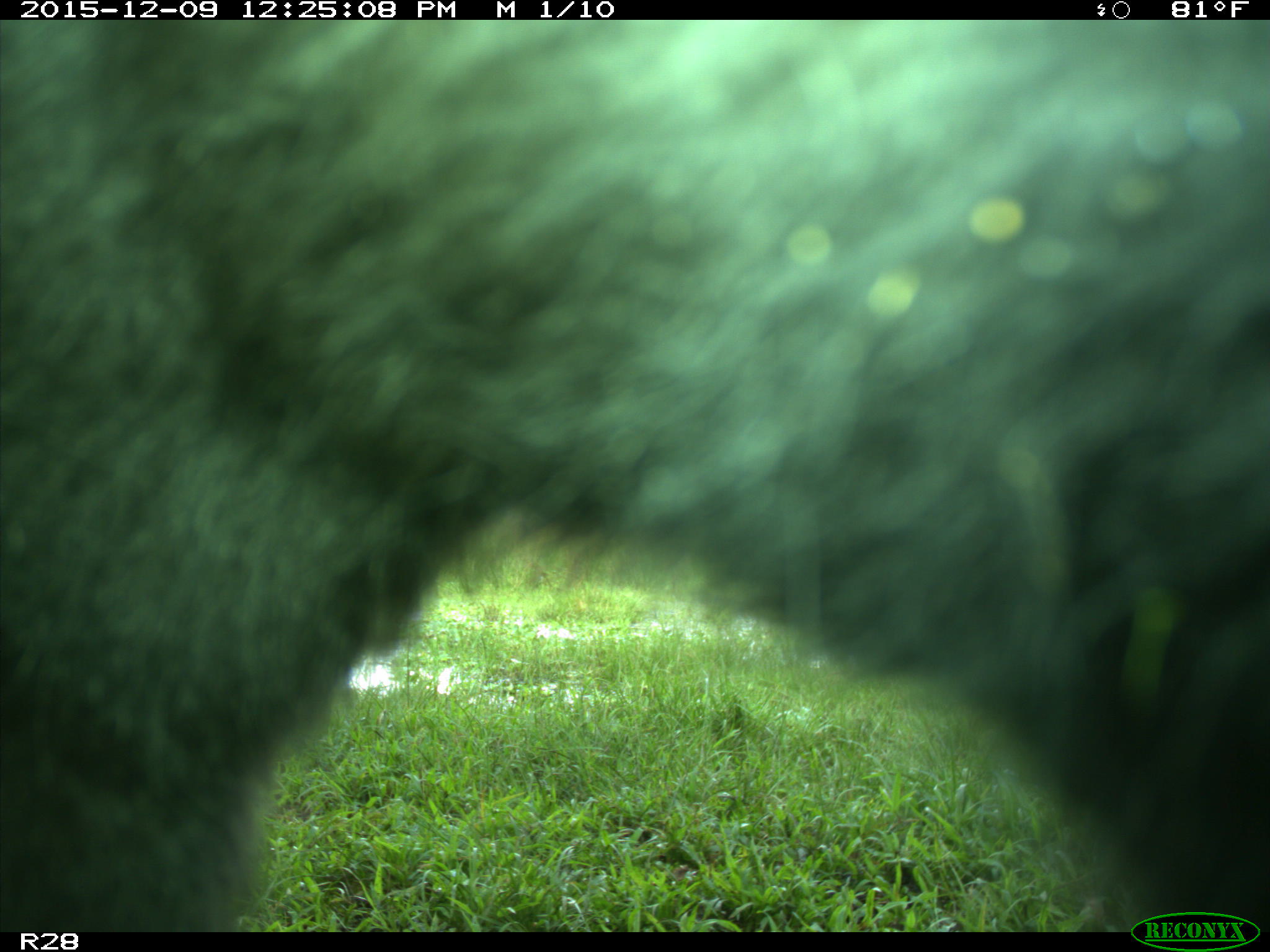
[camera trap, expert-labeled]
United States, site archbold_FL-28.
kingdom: Animalia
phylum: Chordata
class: Mammalia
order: Artiodactyla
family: Bovidae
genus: Bos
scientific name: Bos taurus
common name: domestic cow